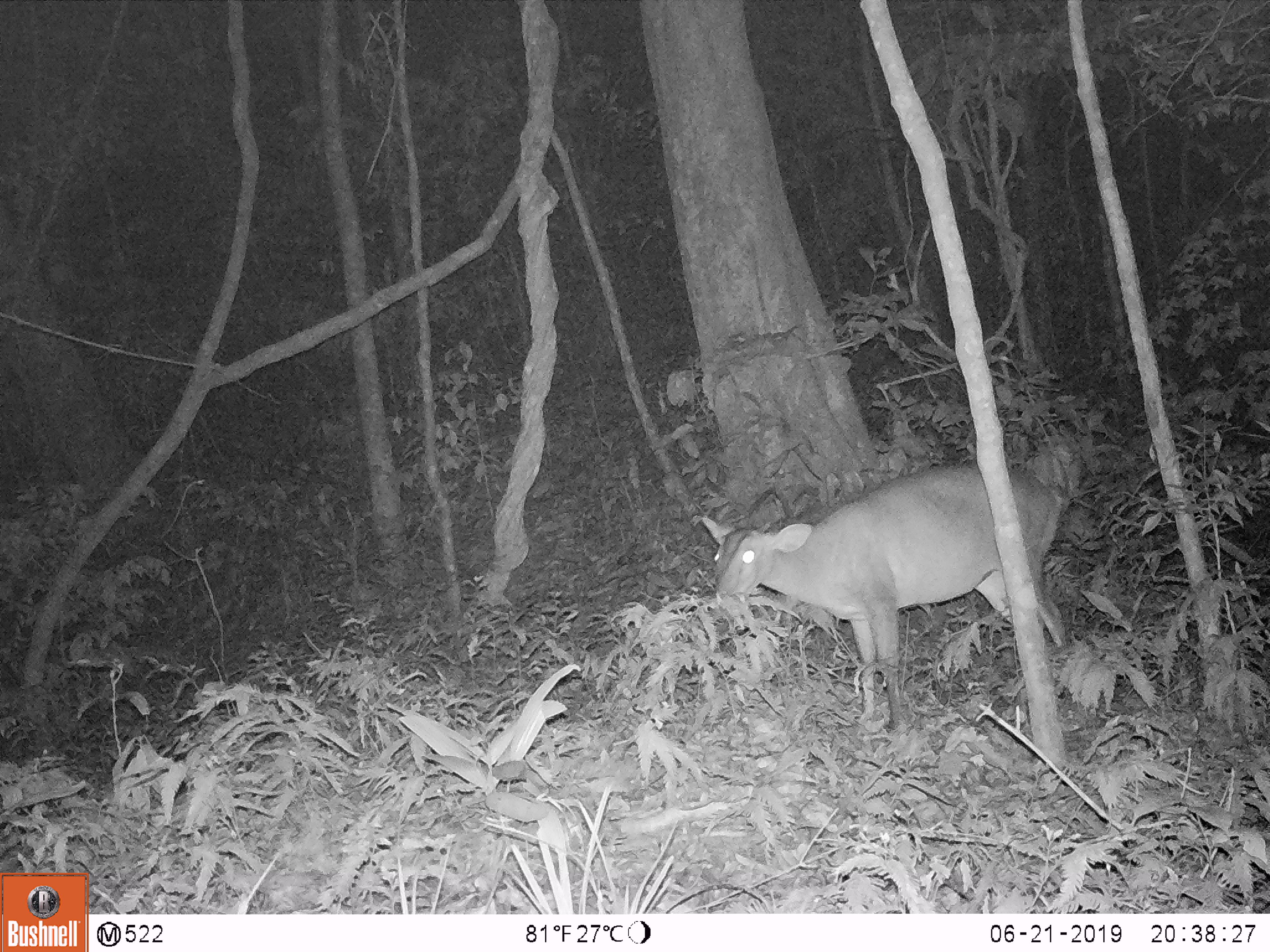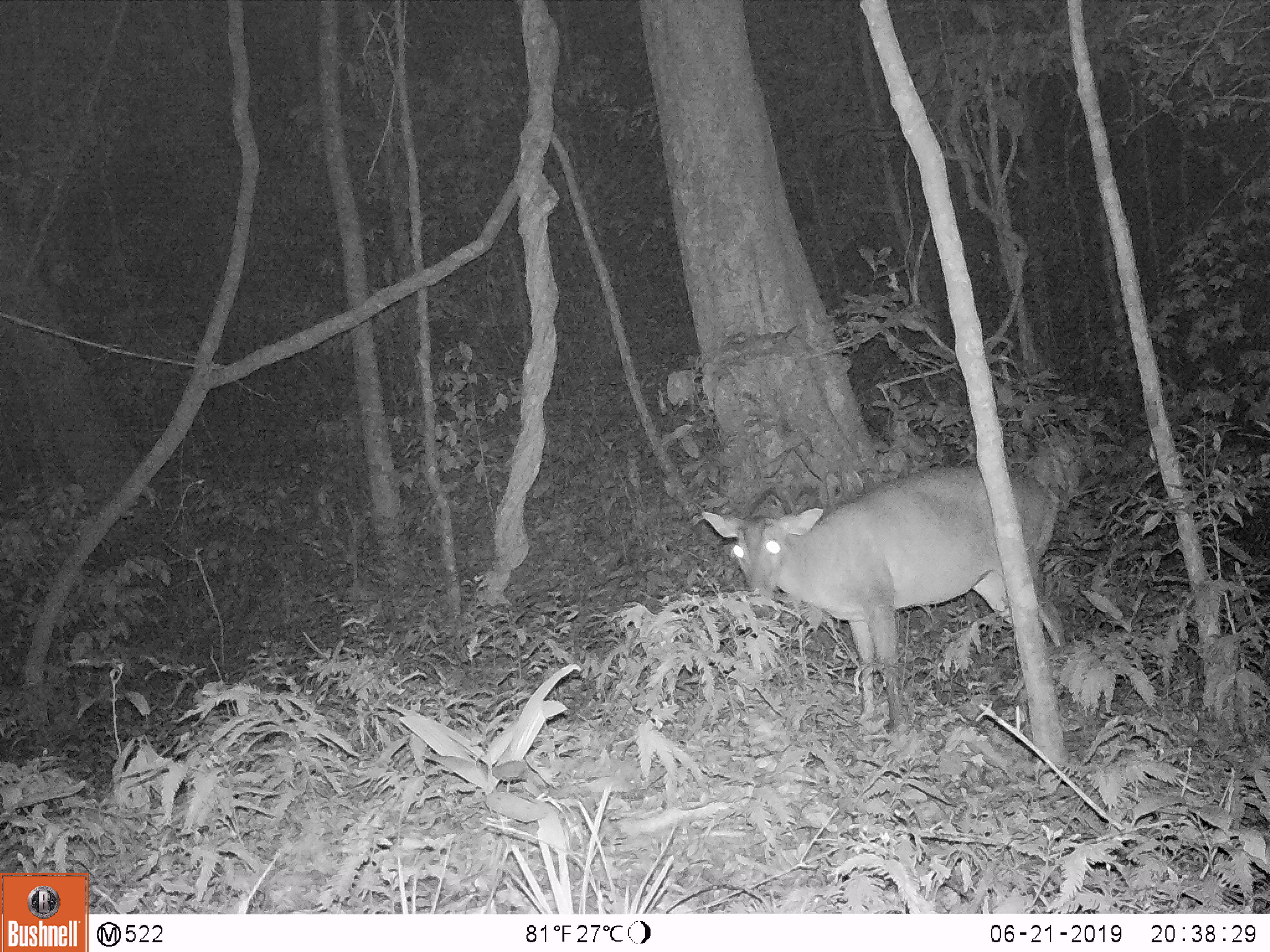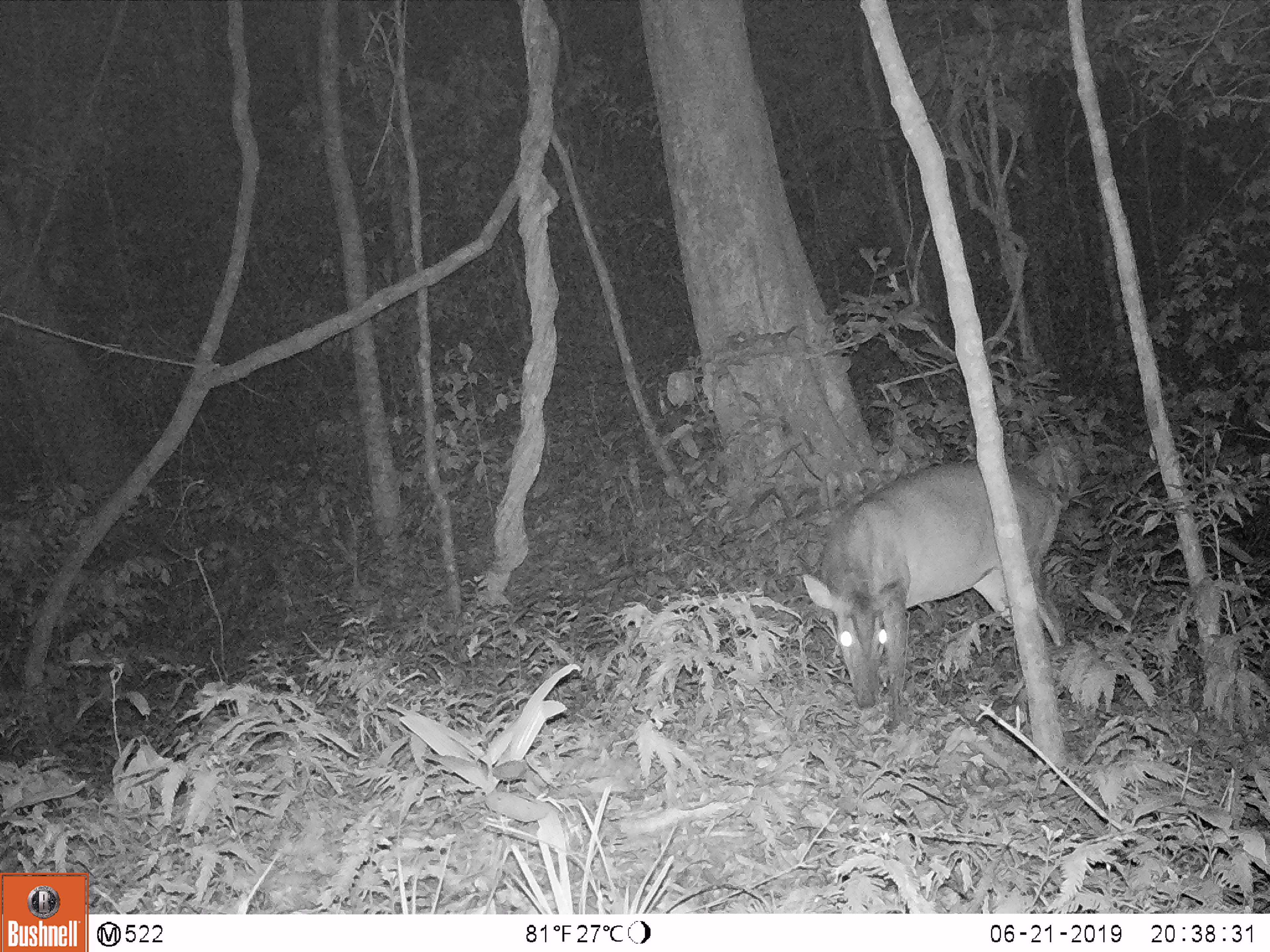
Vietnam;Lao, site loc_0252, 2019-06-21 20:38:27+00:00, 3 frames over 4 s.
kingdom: Animalia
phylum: Chordata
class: Mammalia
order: Artiodactyla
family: Cervidae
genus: Muntiacus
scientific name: Muntiacus vuquangensis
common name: large-antlered muntjac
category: large antlered muntjac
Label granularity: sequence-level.